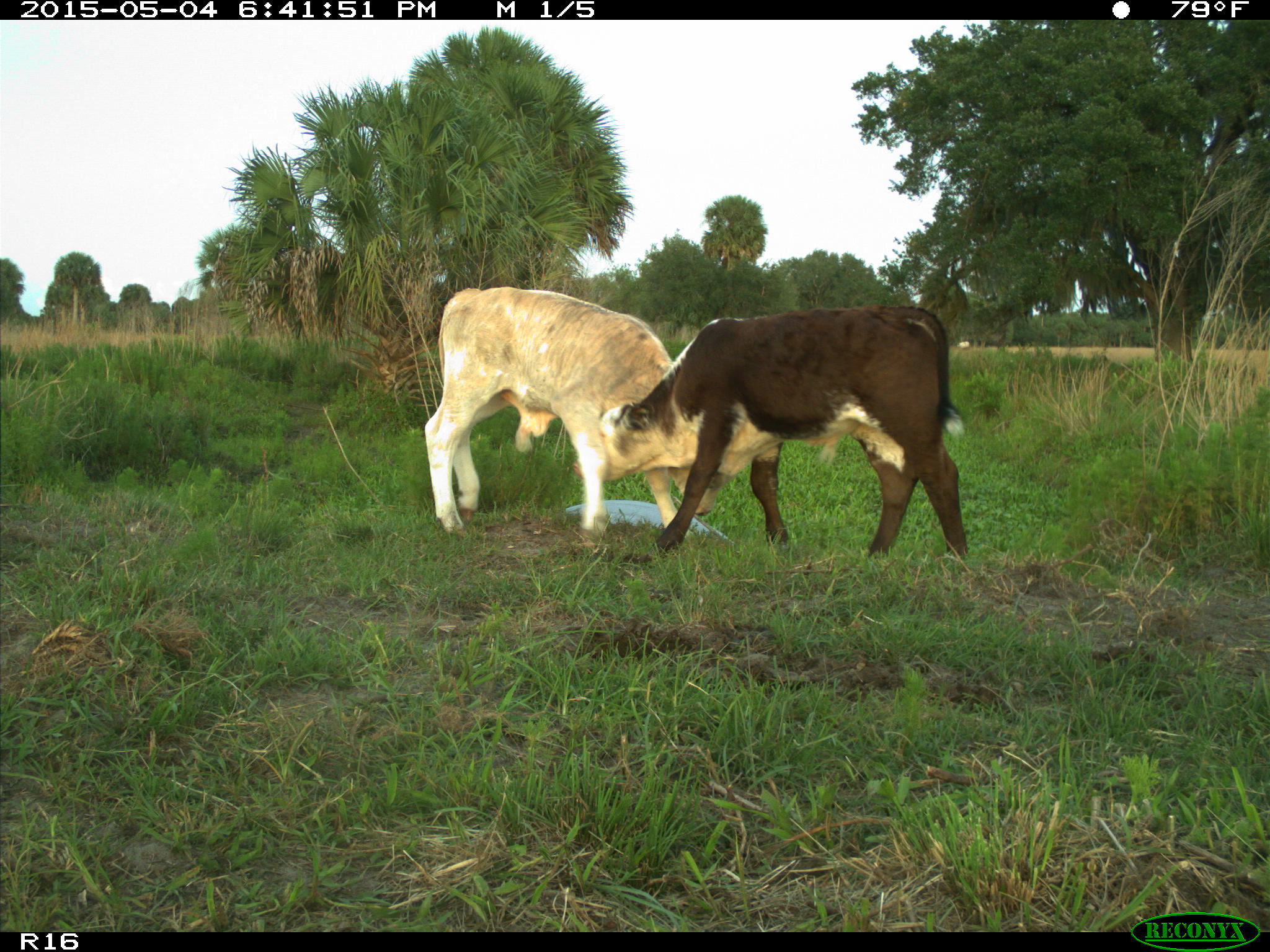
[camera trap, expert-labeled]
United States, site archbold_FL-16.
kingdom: Animalia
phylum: Chordata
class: Mammalia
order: Artiodactyla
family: Bovidae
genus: Bos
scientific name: Bos taurus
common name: domestic cow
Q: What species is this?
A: Bos taurus (domestic cow).